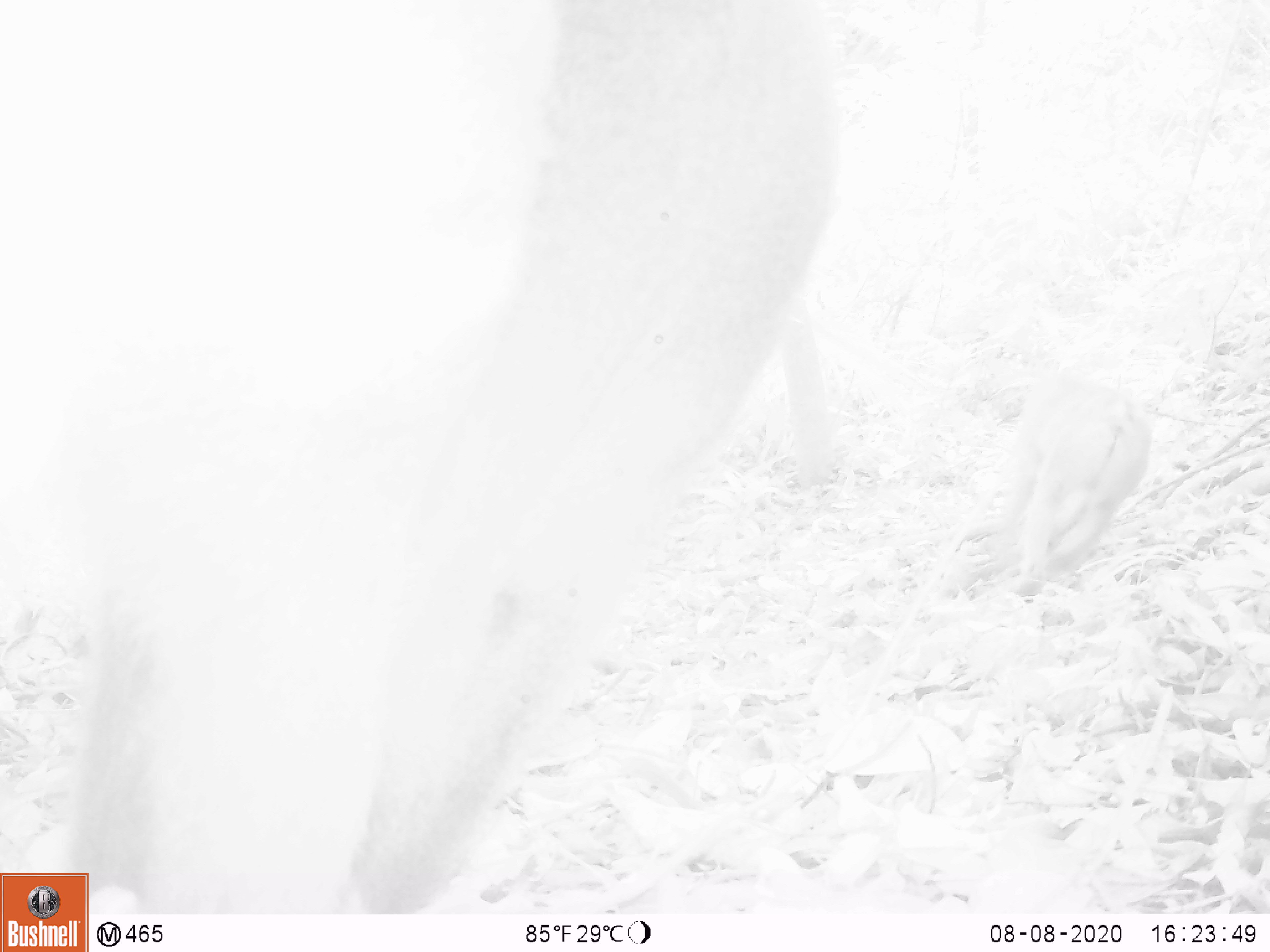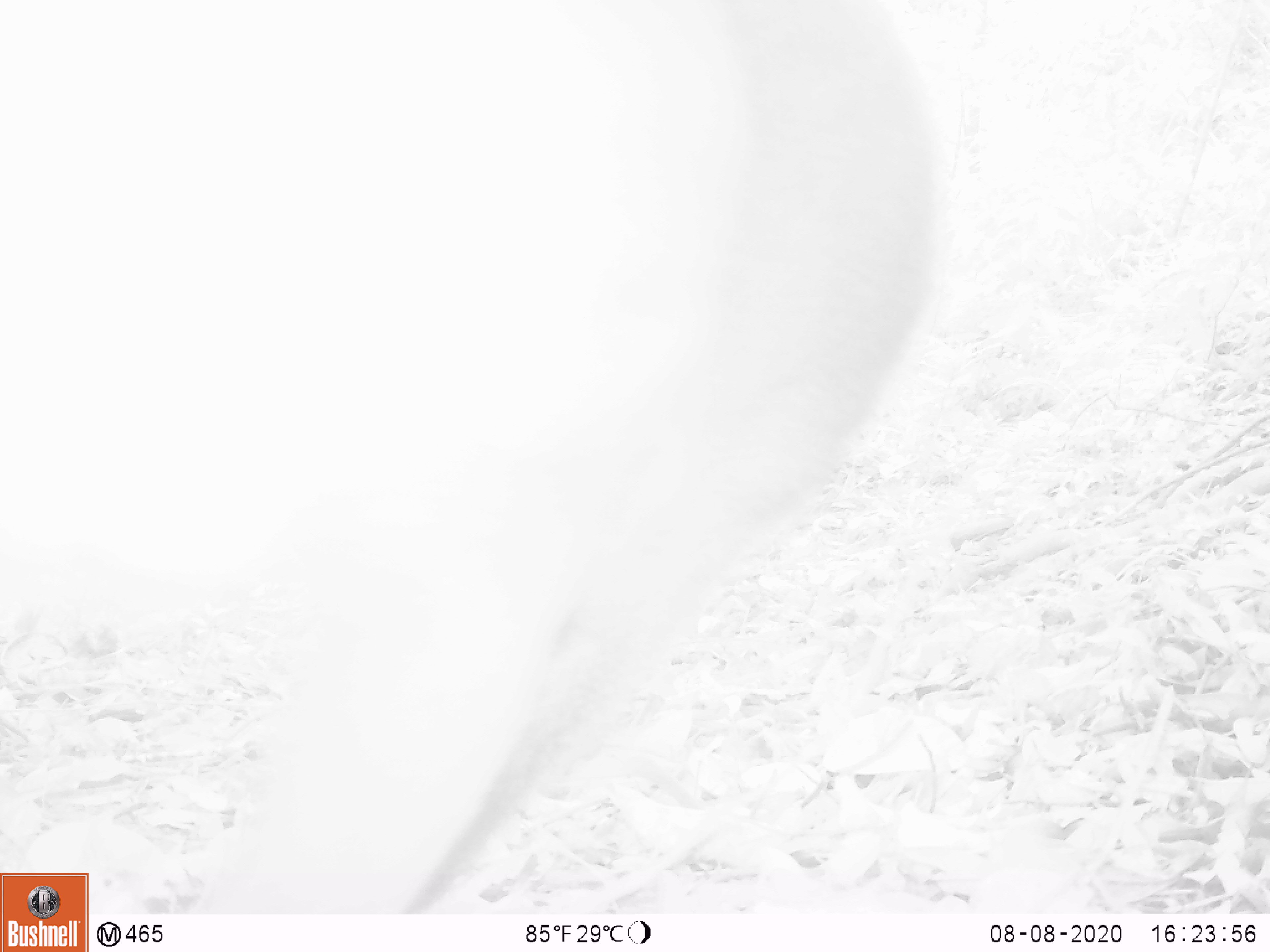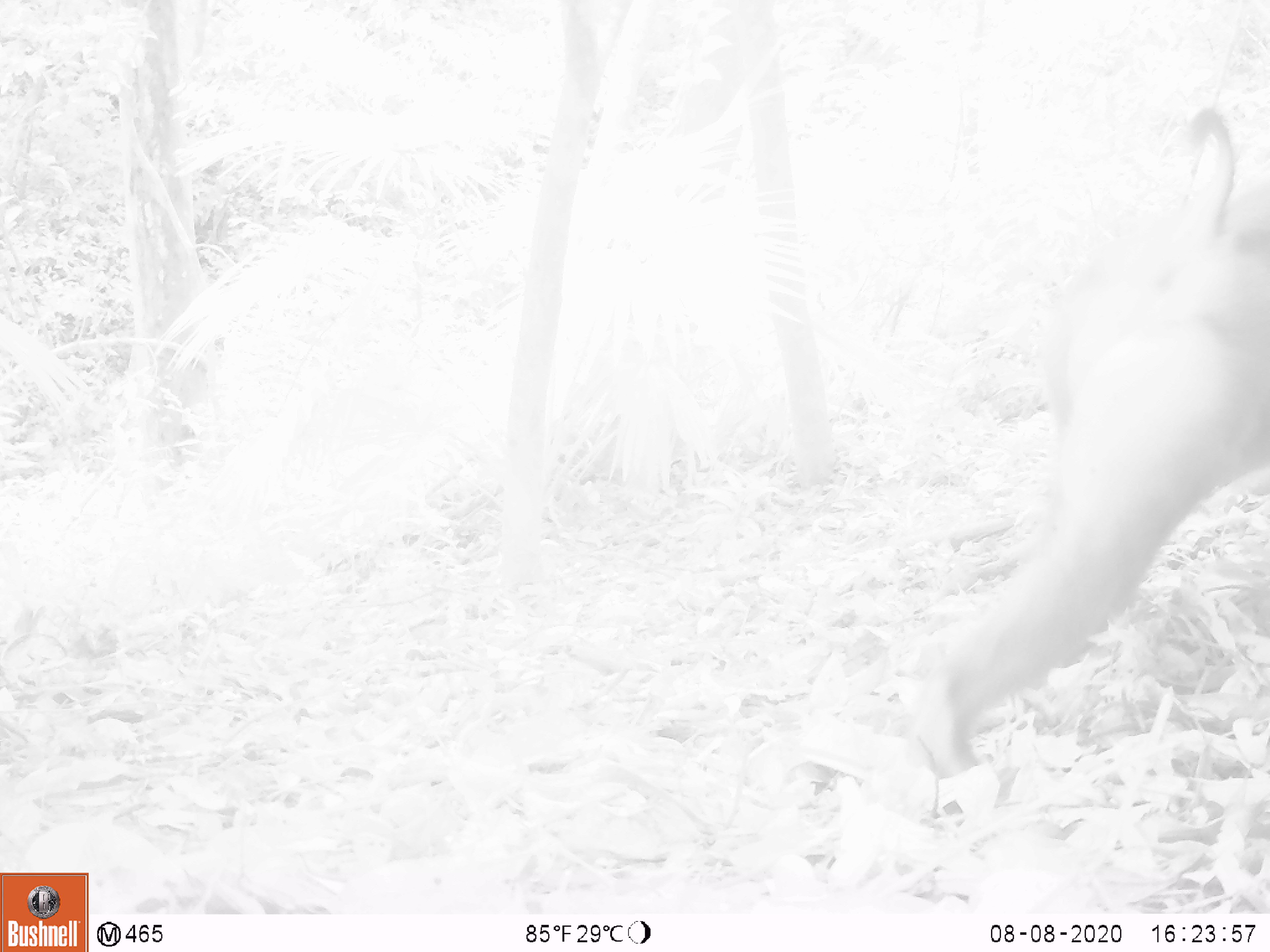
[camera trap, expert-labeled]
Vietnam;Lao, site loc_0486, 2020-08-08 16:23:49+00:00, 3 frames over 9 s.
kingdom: Animalia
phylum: Chordata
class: Mammalia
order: Primates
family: Cercopithecidae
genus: Macaca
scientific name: Macaca nemestrina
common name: pig-tailed macaque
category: pig tailed macaque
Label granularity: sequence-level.